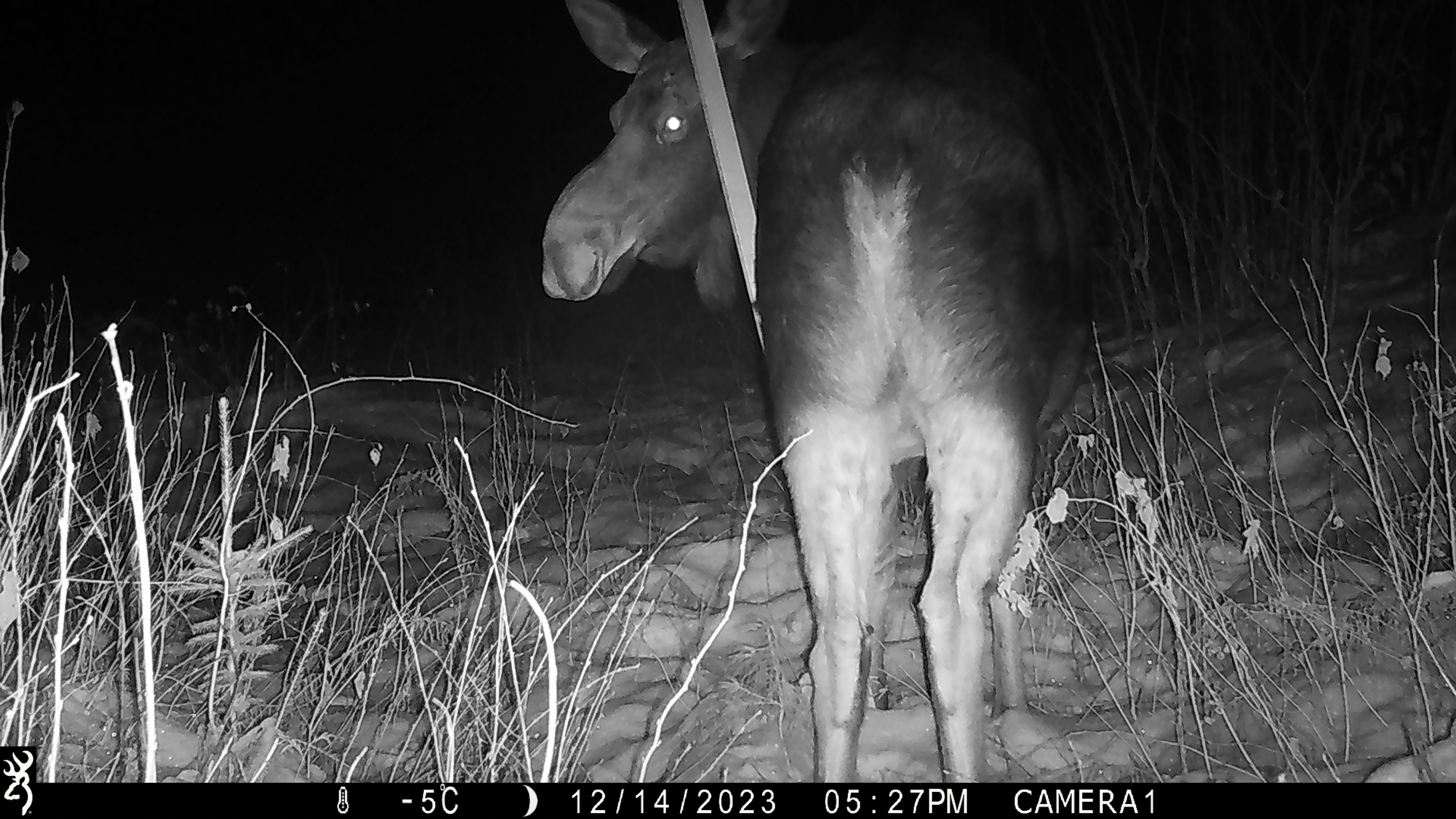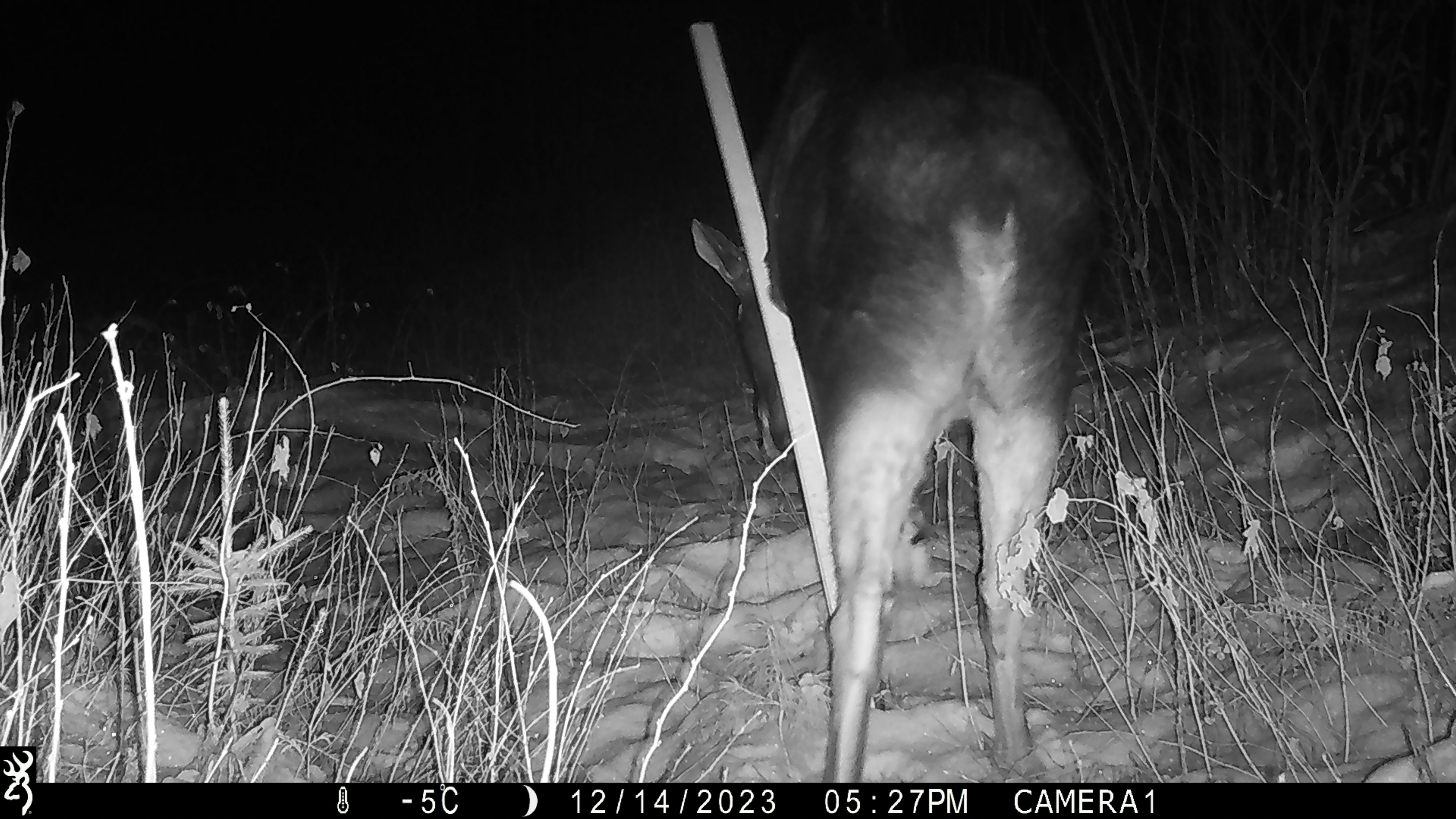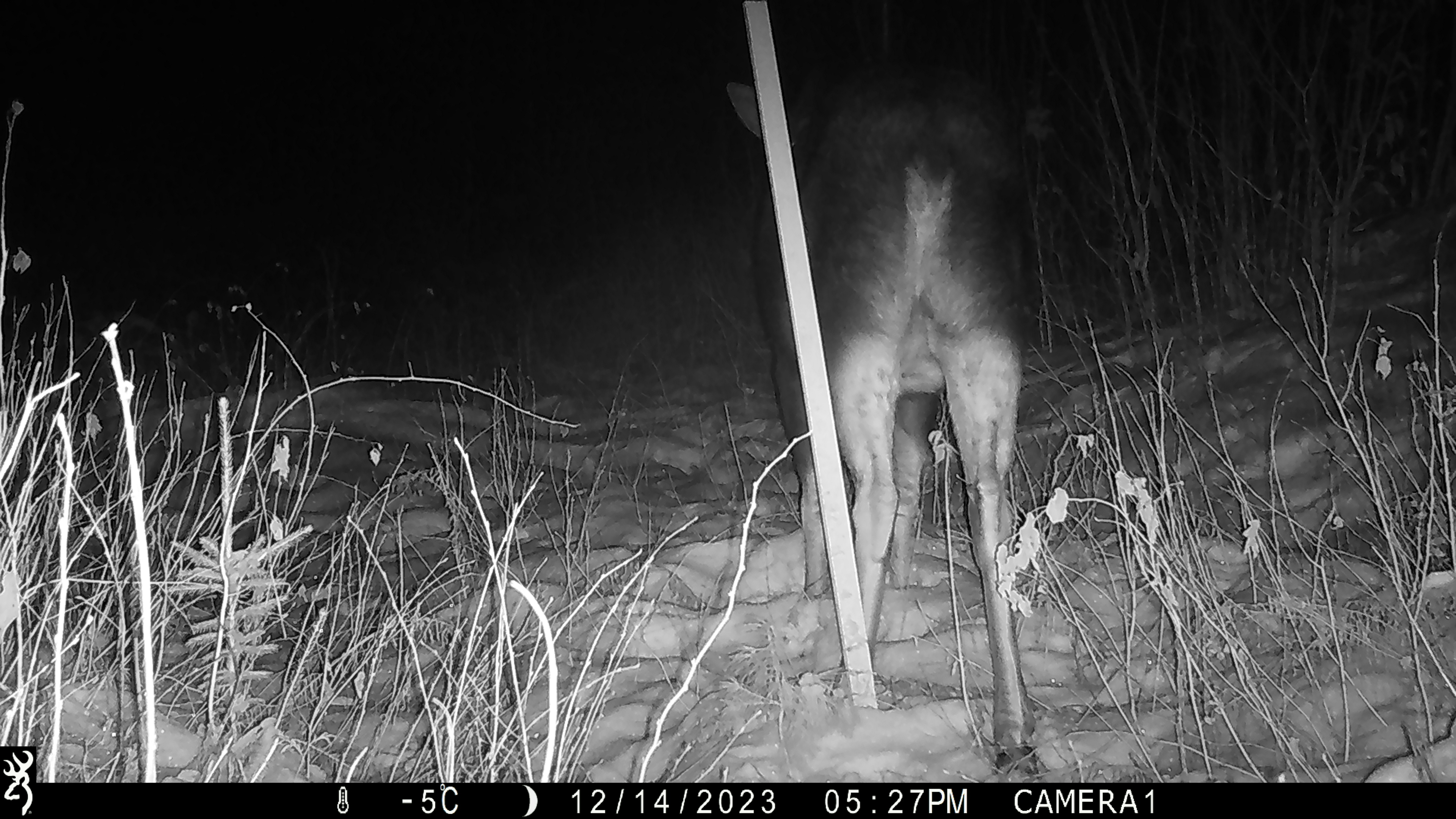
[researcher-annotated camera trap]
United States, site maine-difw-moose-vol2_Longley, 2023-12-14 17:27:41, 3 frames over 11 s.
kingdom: Animalia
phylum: Chordata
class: Mammalia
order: Artiodactyla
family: Cervidae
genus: Alces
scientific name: Alces alces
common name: moose